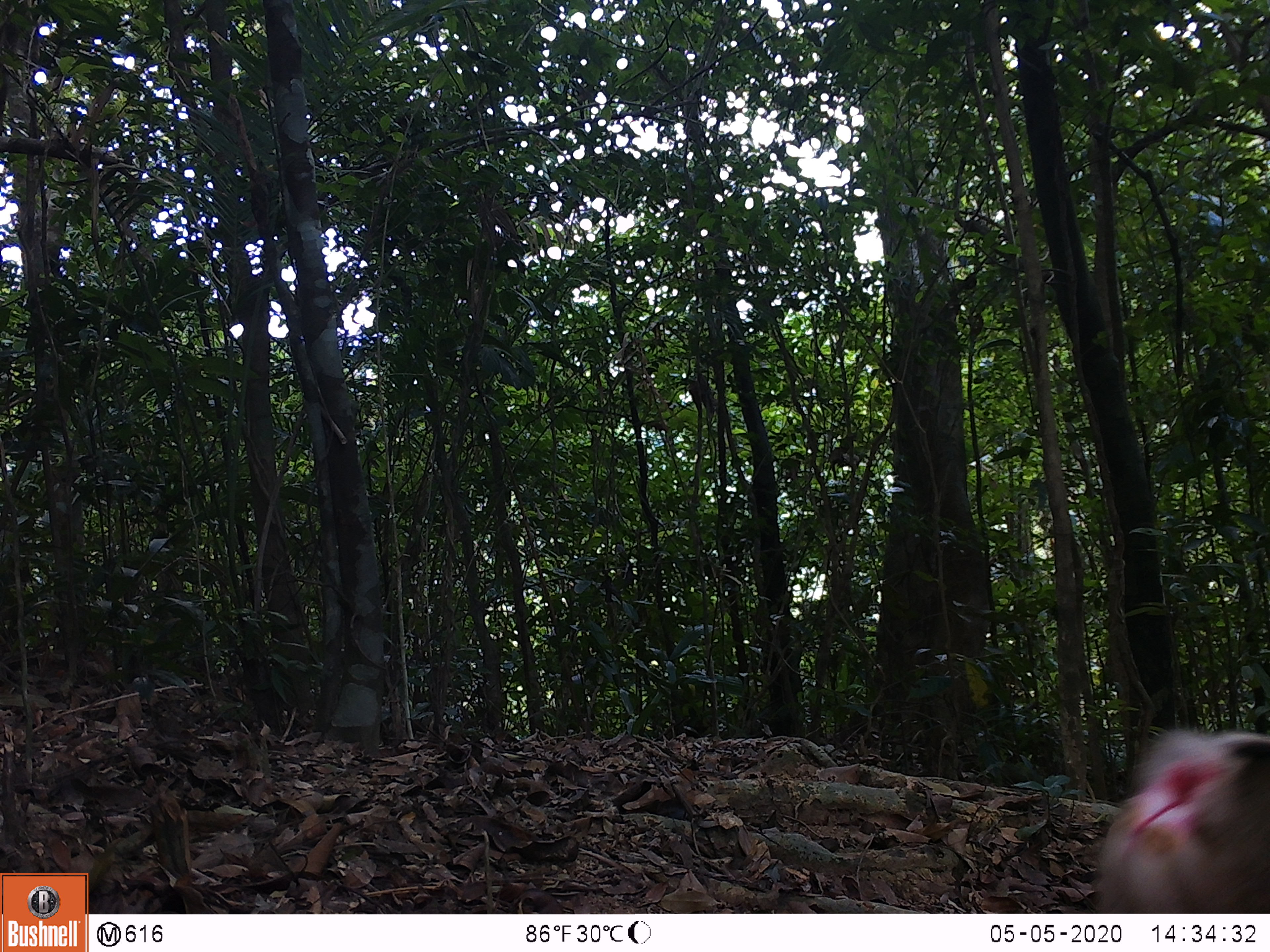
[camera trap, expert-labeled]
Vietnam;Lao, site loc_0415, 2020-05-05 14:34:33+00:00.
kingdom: Animalia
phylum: Chordata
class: Mammalia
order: Primates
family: Cercopithecidae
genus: Macaca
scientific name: Macaca nemestrina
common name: pig-tailed macaque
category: pig tailed macaque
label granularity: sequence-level